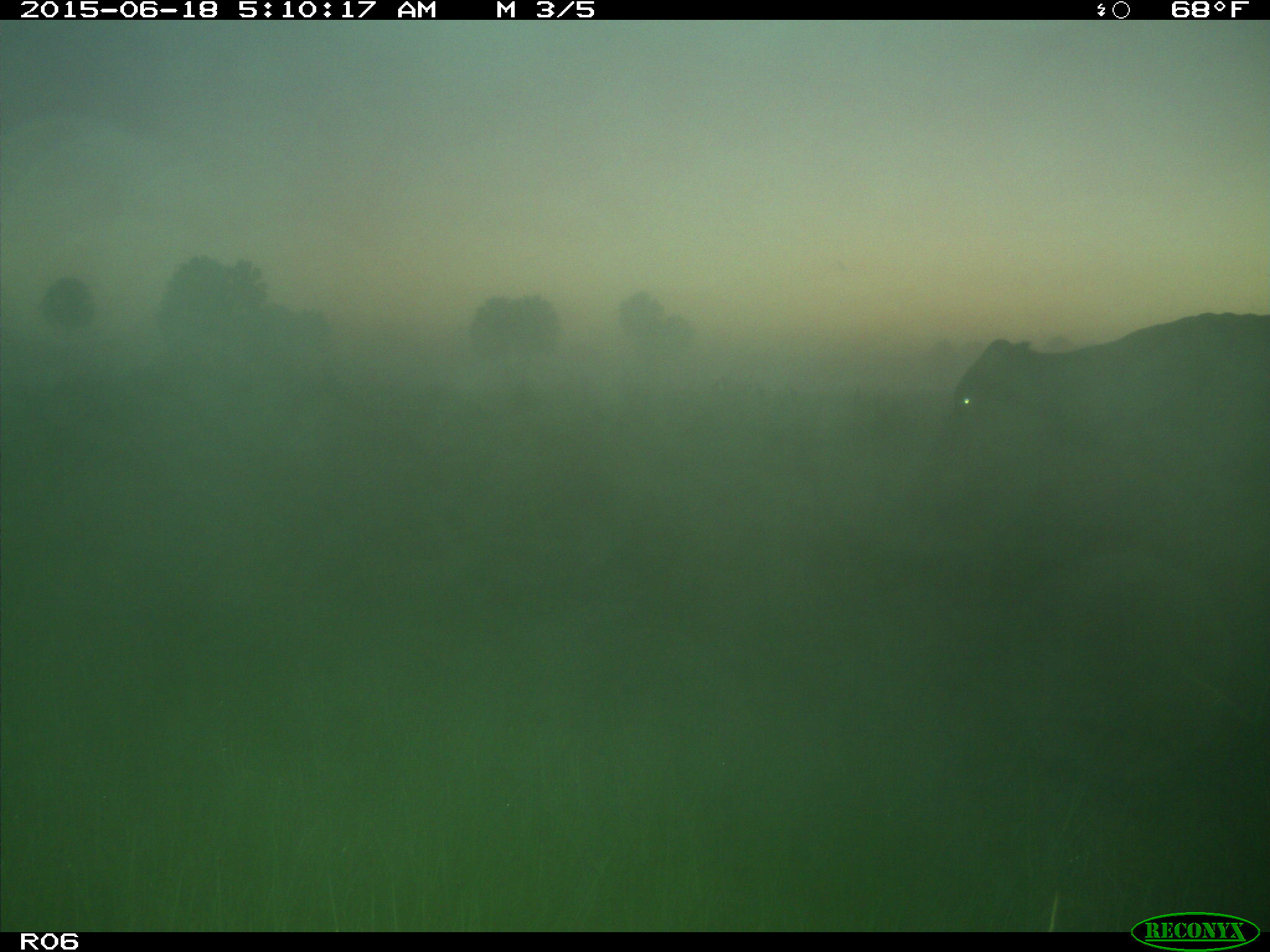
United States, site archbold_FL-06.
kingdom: Animalia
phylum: Chordata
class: Mammalia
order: Artiodactyla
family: Bovidae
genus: Bos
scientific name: Bos taurus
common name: domestic cow